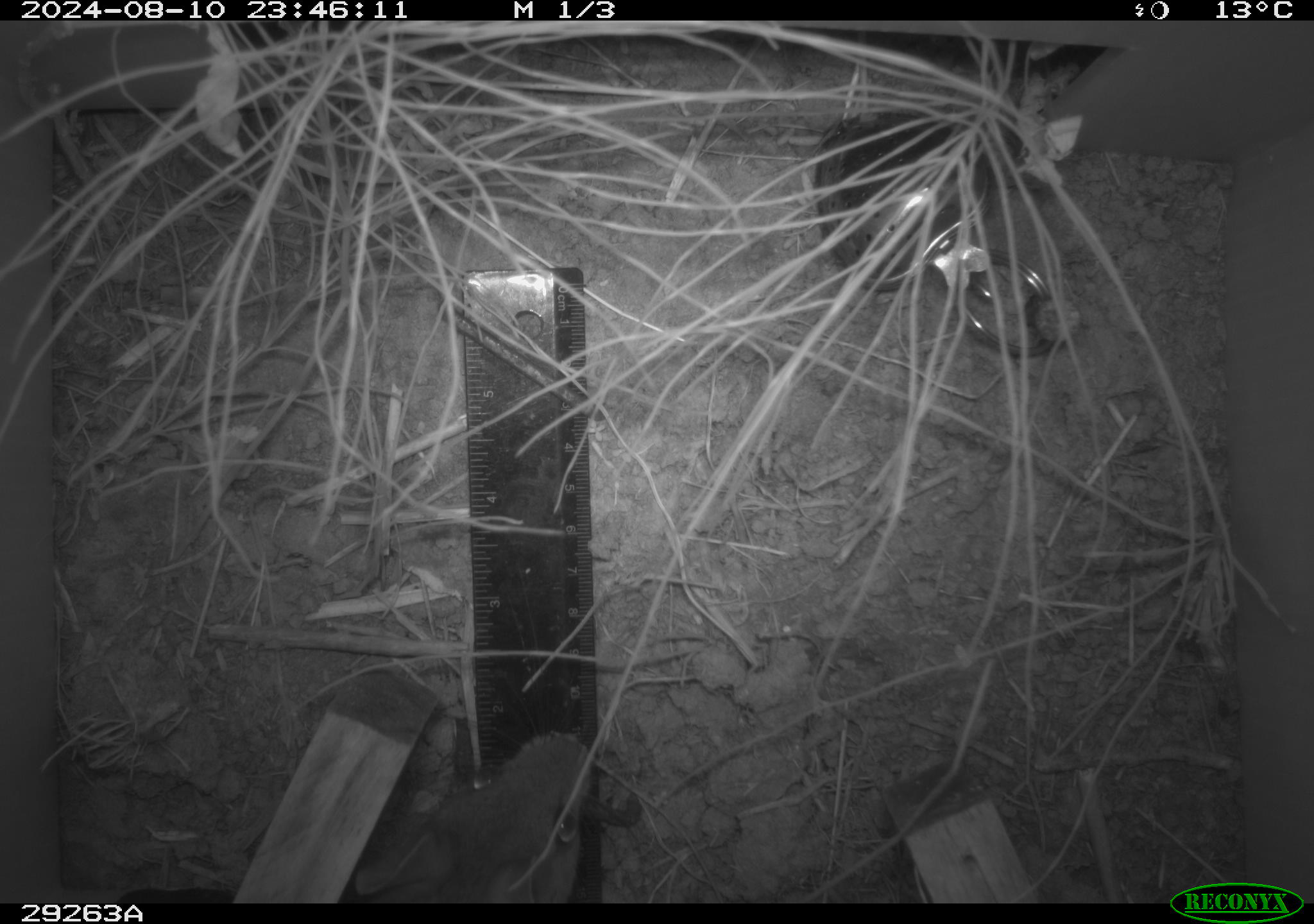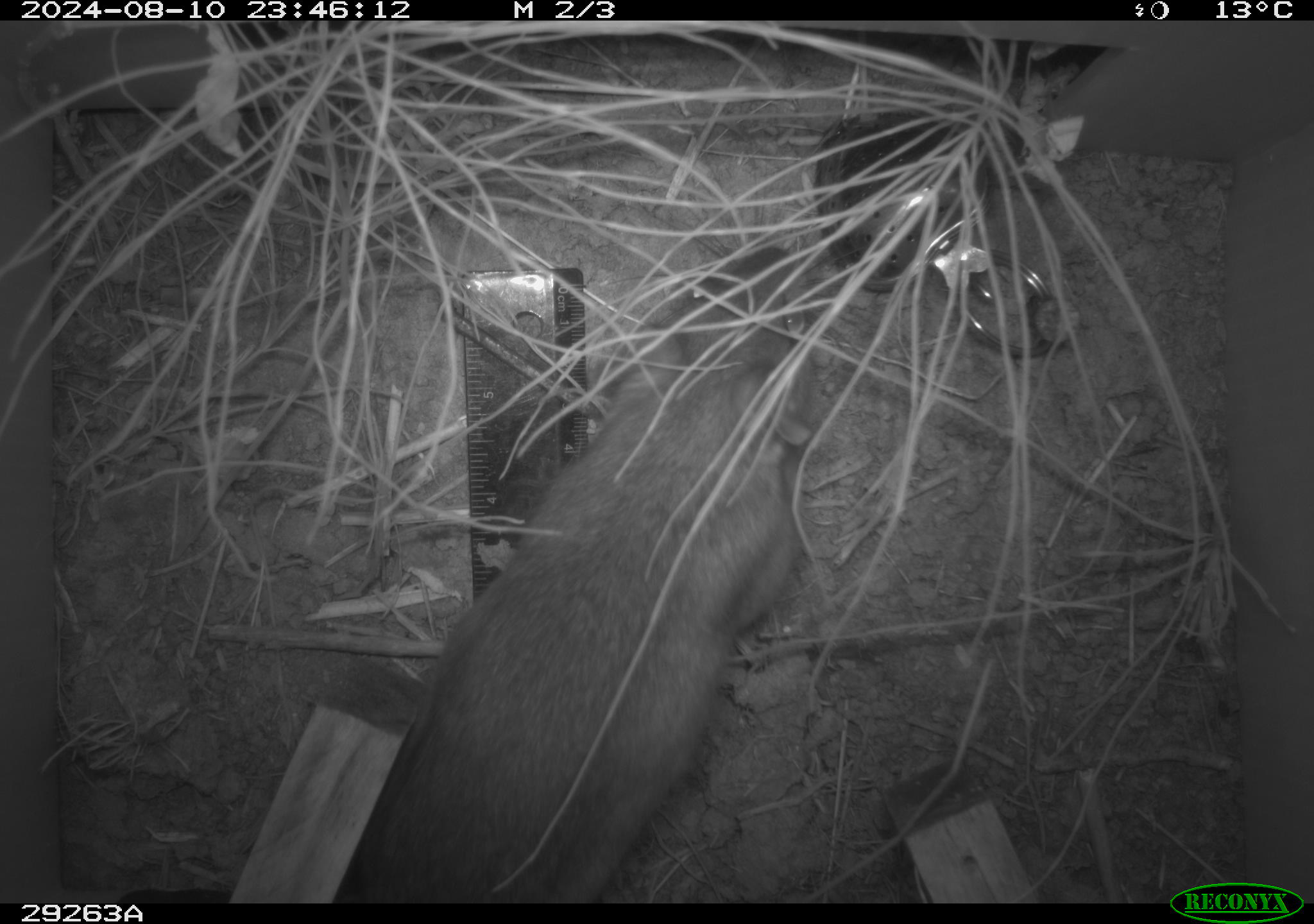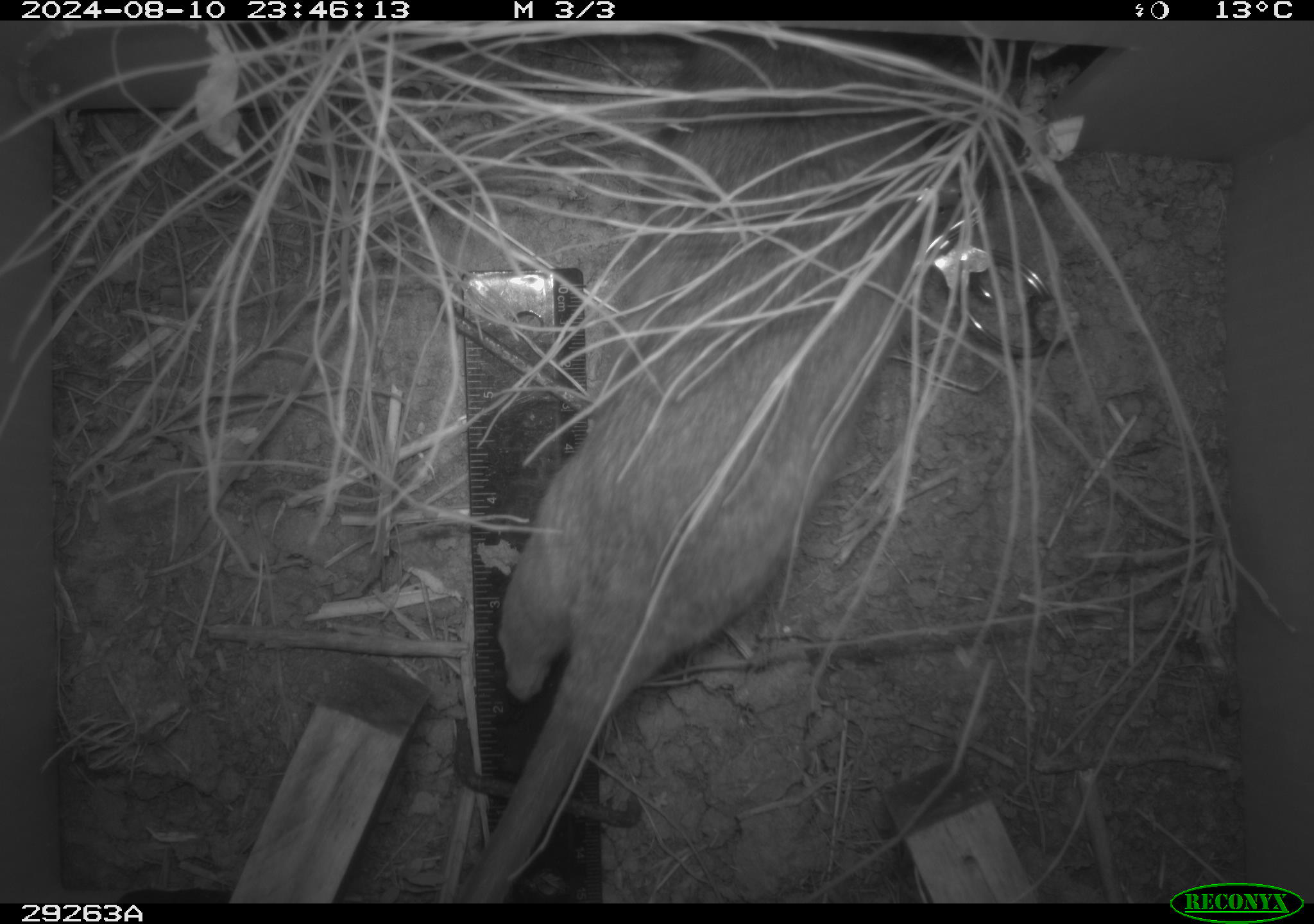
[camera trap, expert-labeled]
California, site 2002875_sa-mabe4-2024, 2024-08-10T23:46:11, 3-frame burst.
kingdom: Animalia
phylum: Chordata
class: Mammalia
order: Rodentia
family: Cricetidae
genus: Neotoma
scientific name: Neotoma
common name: pack rat or woodrat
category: neotoma species